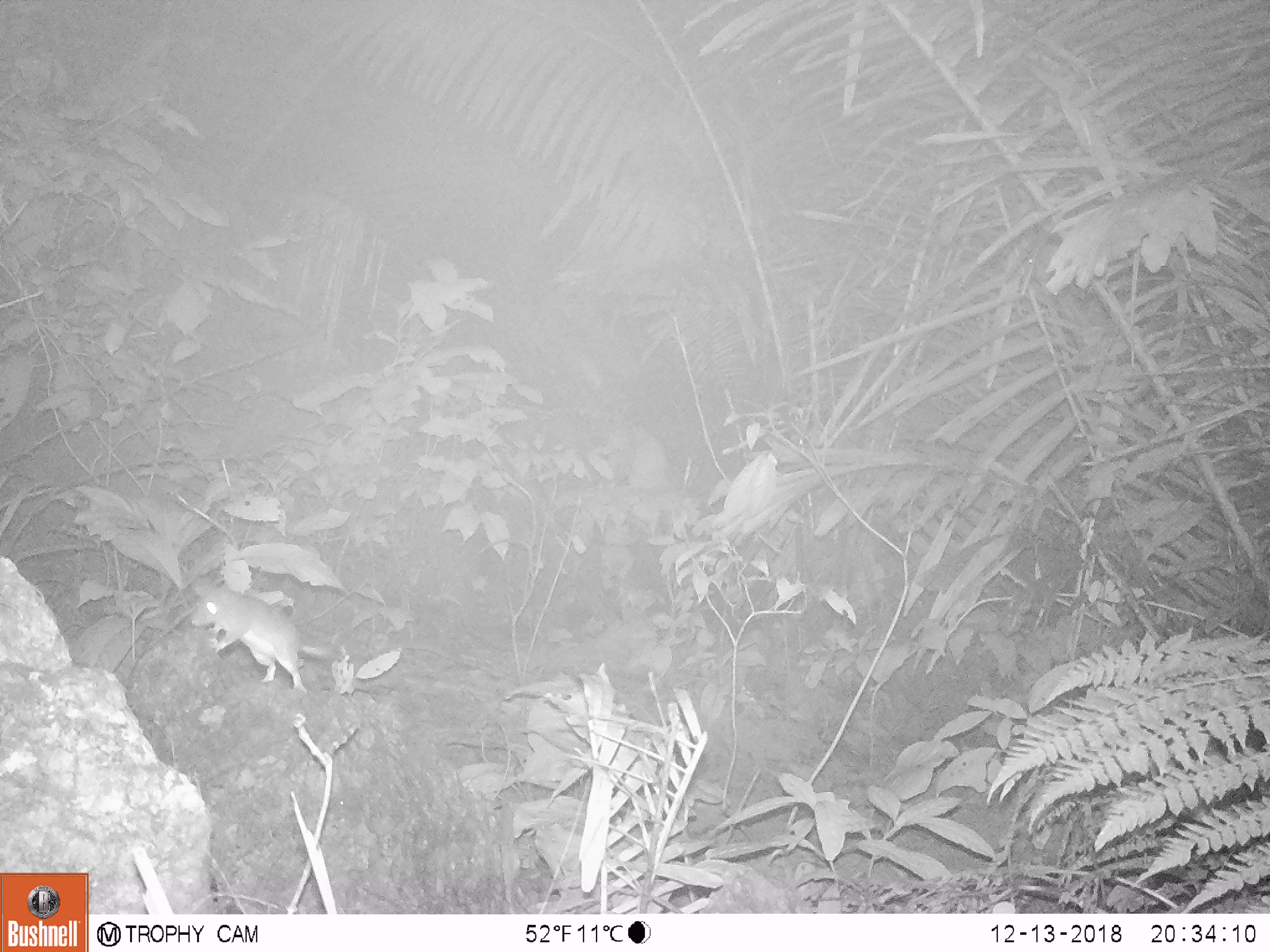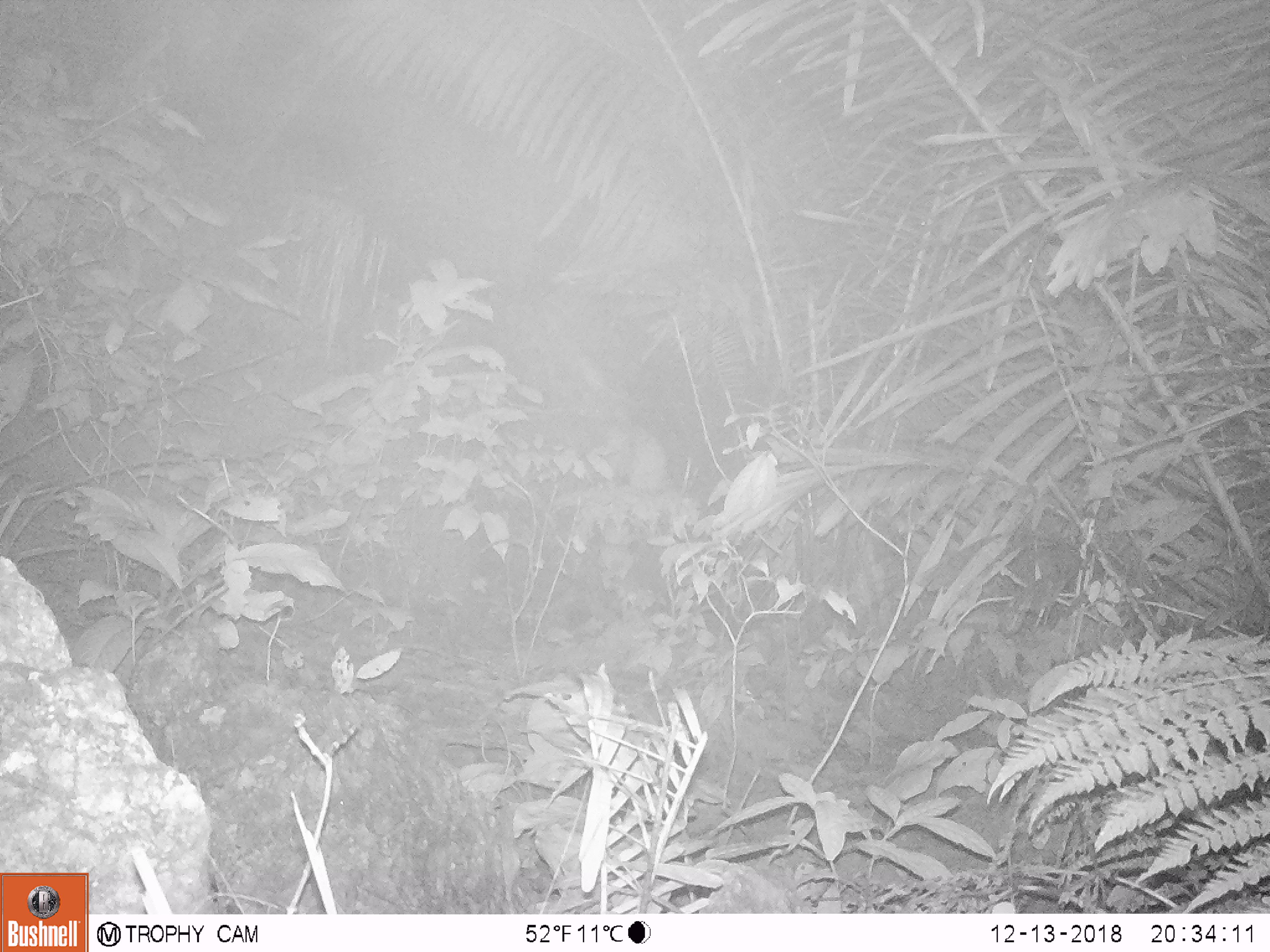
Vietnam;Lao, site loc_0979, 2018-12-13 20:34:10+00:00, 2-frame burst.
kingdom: Animalia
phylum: Chordata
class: Mammalia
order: Rodentia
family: Muridae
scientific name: Muridae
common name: old-world mice and rats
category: unidentified murid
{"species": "unidentified murid (old-world mice and rats) (Muridae)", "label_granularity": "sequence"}